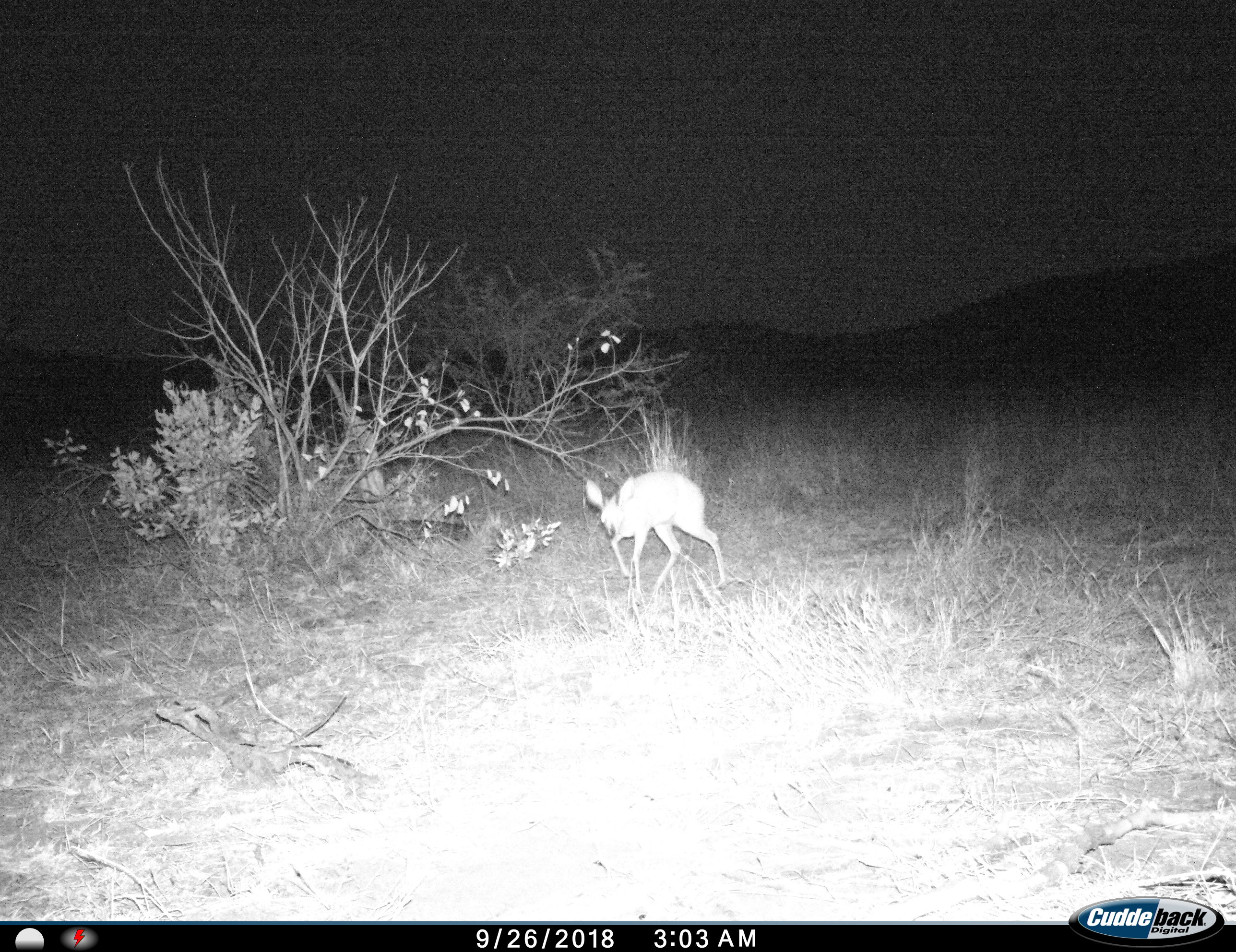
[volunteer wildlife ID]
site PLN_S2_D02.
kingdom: Animalia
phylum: Chordata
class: Mammalia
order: Artiodactyla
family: Bovidae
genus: Raphicerus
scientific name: Raphicerus campestris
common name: steenbok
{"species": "steenbok (Raphicerus campestris)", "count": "1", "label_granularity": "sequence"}